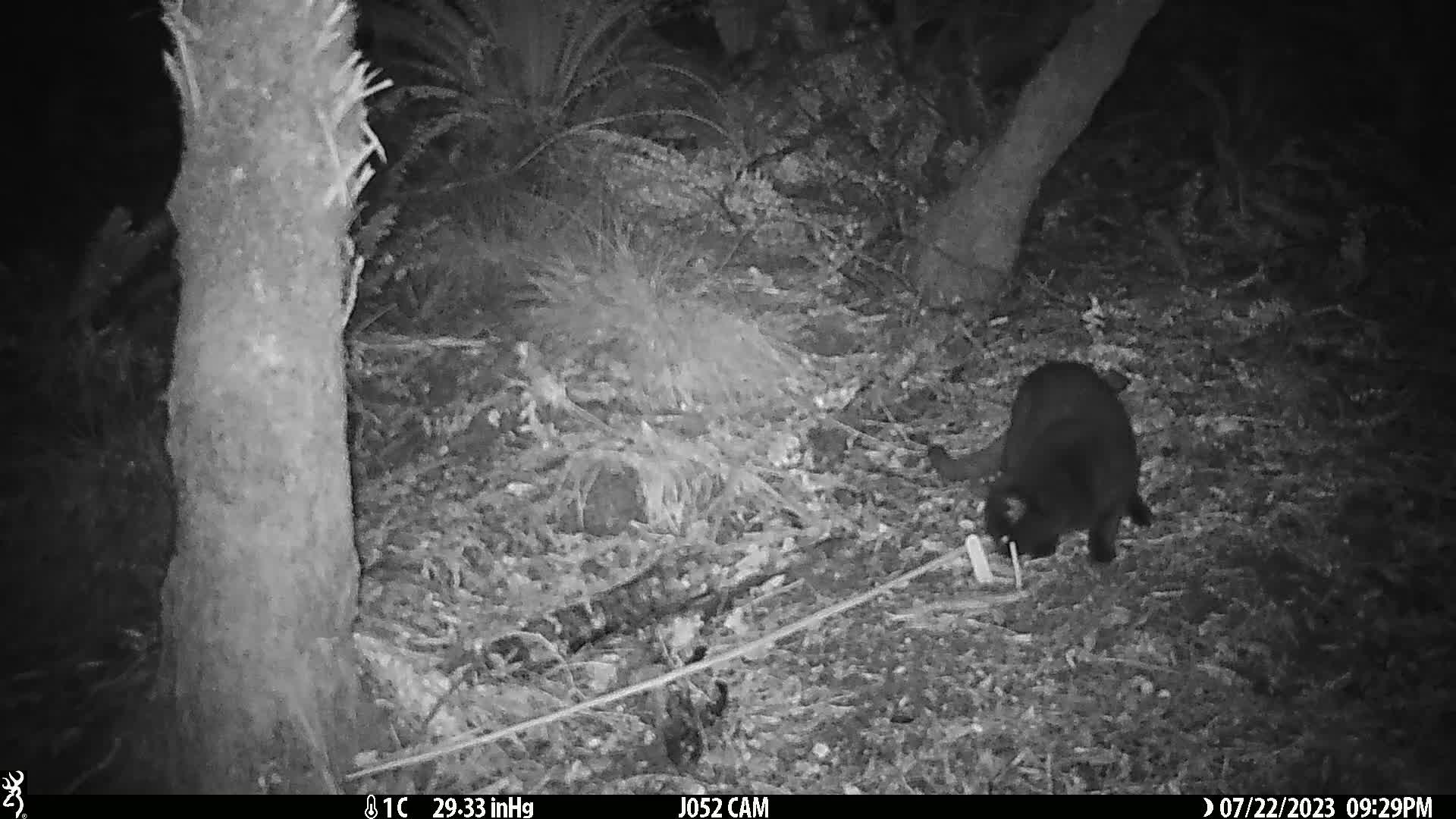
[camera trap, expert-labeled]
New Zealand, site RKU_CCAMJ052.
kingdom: Animalia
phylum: Chordata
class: Mammalia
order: Carnivora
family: Felidae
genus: Felis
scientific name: Felis catus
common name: domestic cat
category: cat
Cat (domestic cat) (Felis catus).